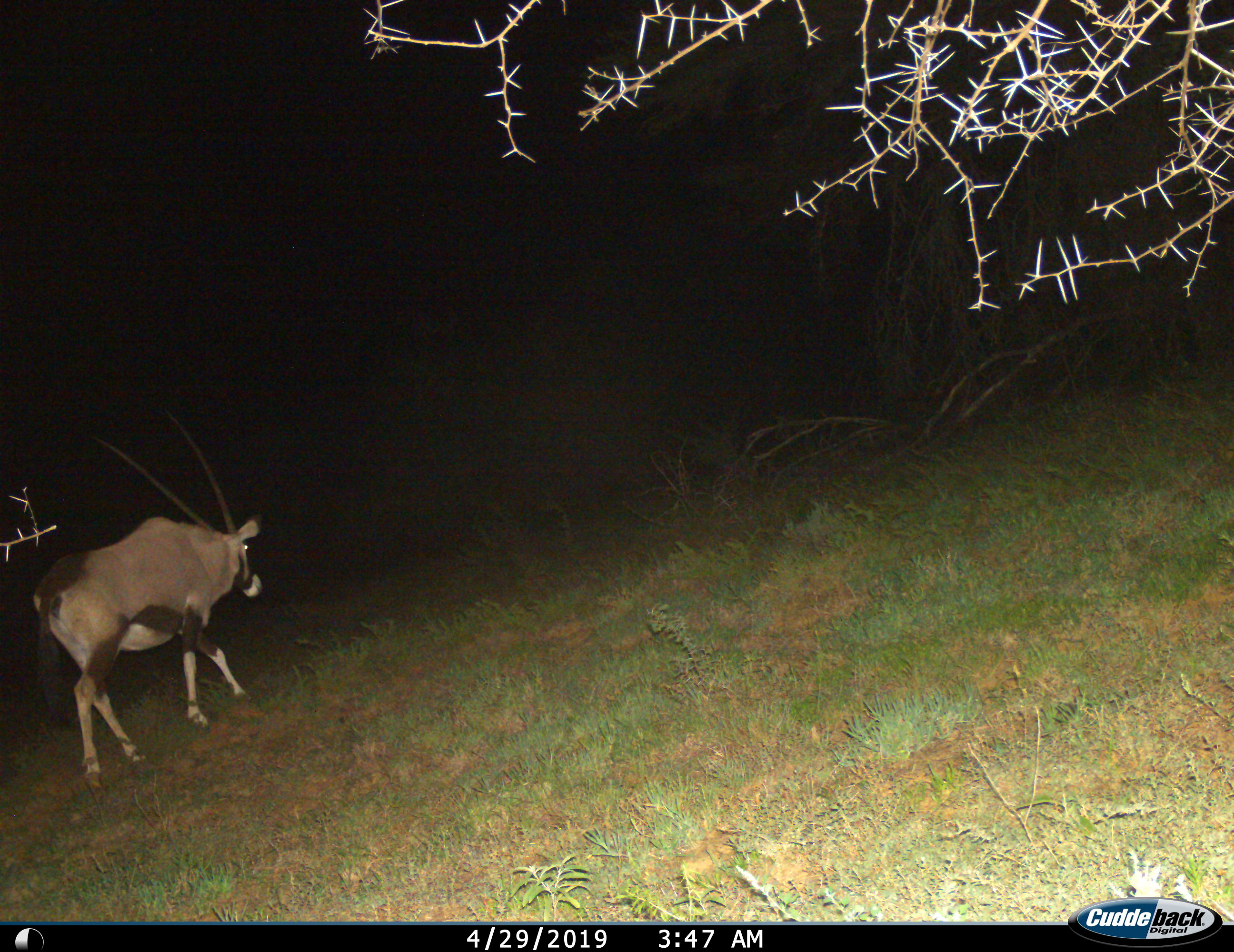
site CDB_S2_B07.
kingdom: Animalia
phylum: Chordata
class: Mammalia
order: Artiodactyla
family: Bovidae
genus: Oryx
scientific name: Oryx gazella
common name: gemsbok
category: oryx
Oryx (gemsbok) (Oryx gazella), count 1. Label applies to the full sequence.